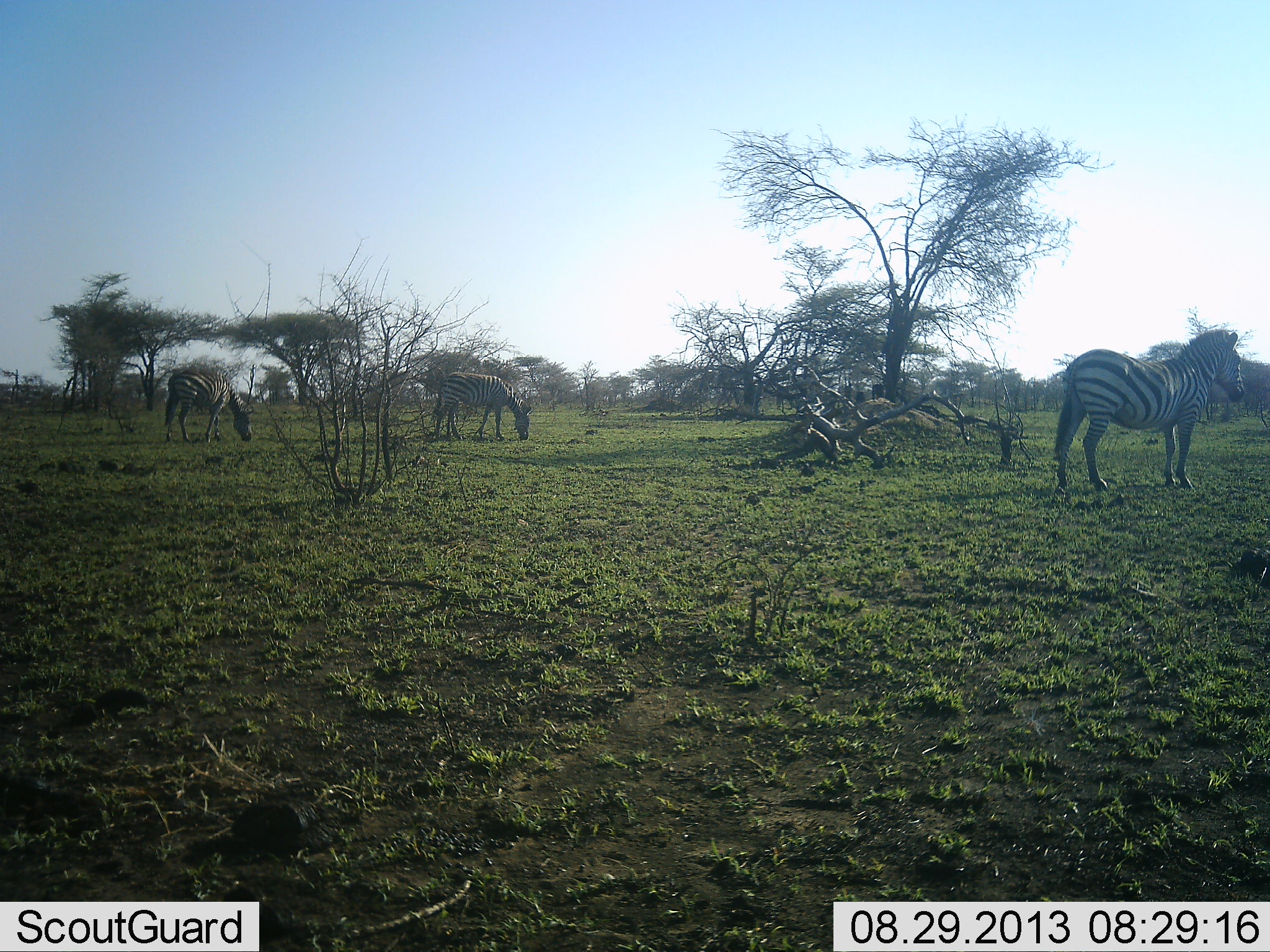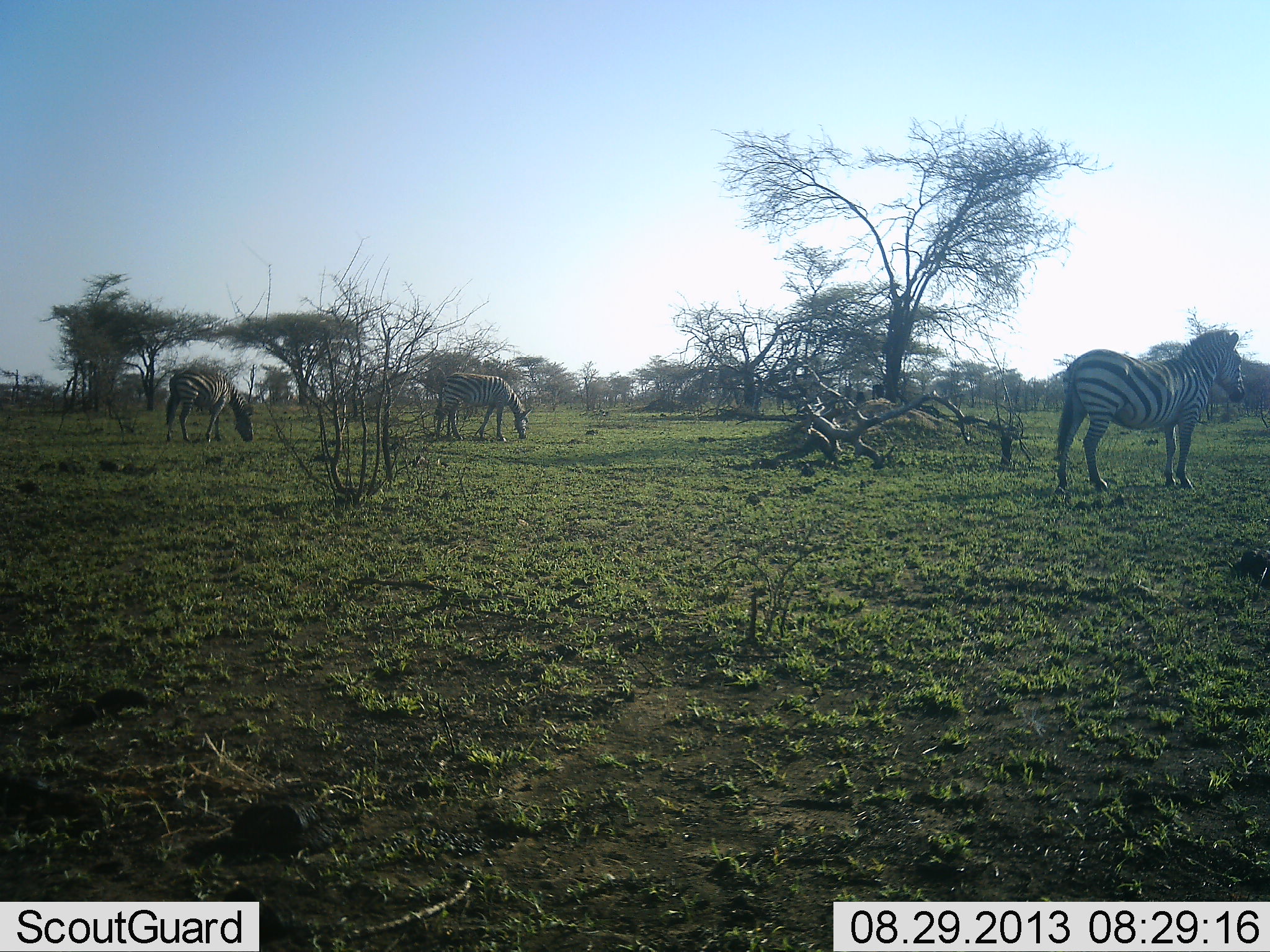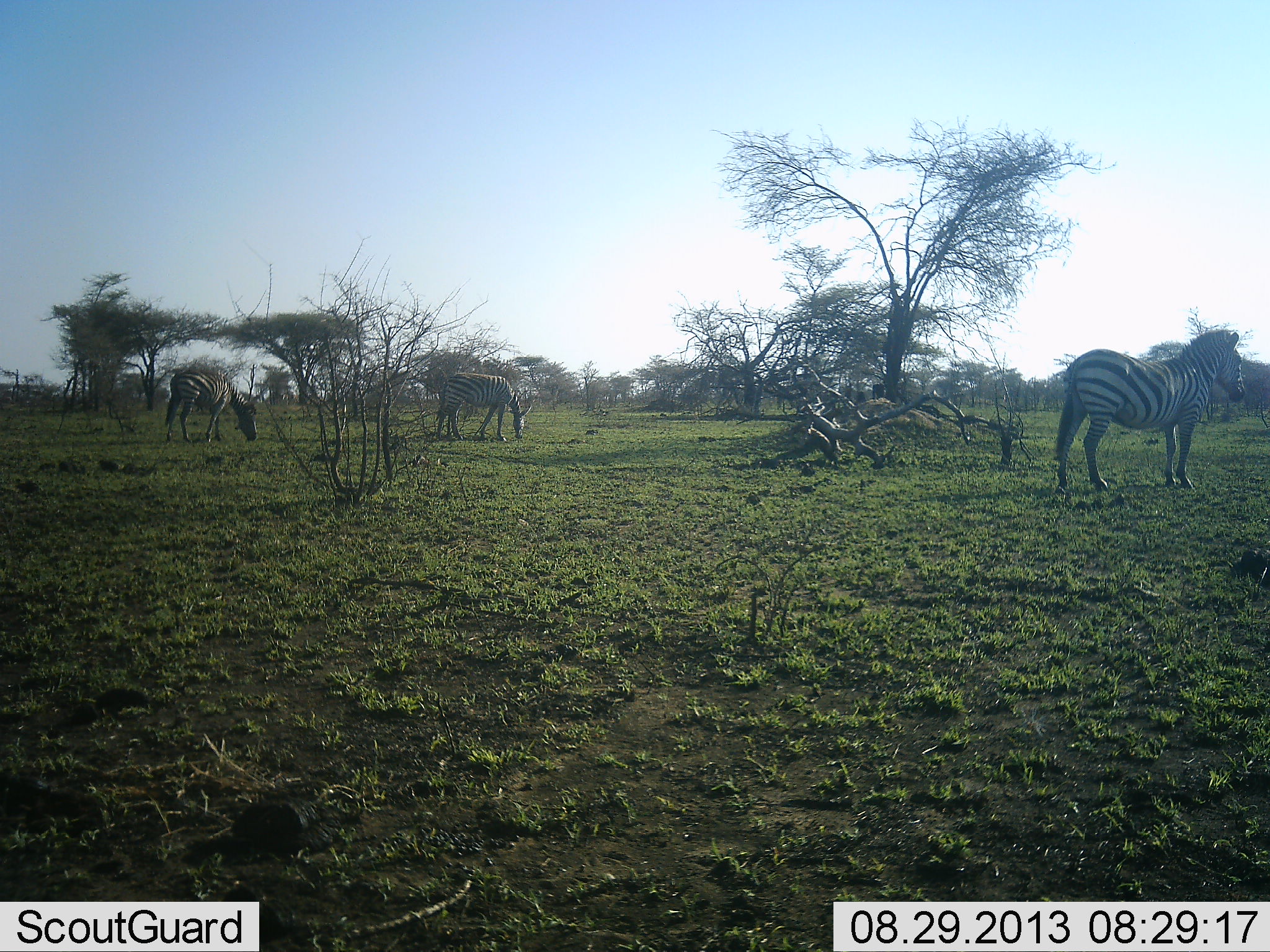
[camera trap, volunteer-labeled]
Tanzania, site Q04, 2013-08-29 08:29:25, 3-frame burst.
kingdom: Animalia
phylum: Chordata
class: Mammalia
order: Perissodactyla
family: Equidae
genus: Equus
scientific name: Equus quagga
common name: plains zebra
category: zebra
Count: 3.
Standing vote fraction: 66%.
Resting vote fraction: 0%.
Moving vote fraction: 3%.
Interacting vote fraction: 0%.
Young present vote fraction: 0%.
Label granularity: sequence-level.